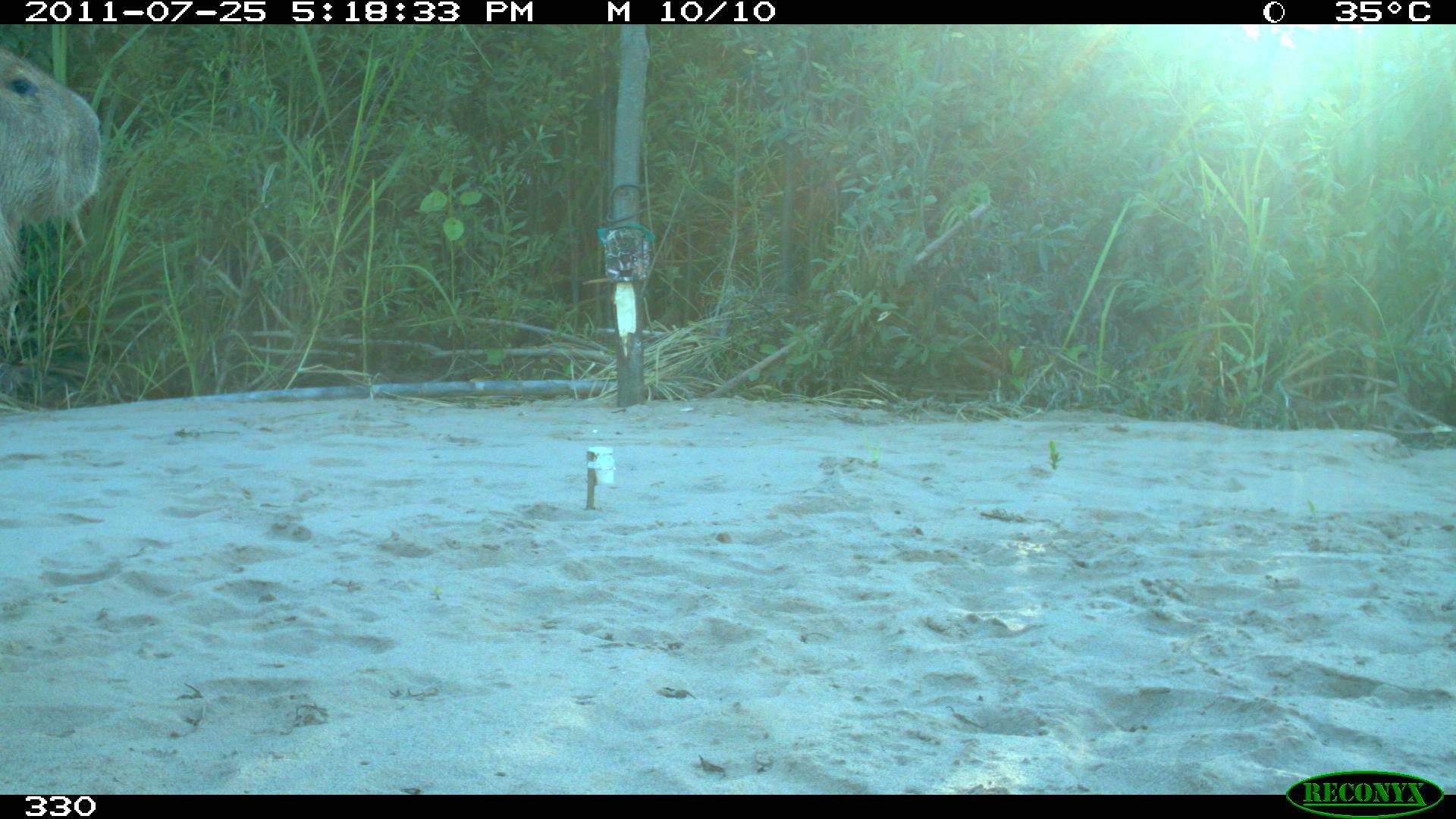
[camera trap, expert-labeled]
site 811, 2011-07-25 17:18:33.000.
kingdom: Animalia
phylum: Chordata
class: Mammalia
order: Rodentia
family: Caviidae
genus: Hydrochoerus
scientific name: Hydrochoerus hydrochaeris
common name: capybara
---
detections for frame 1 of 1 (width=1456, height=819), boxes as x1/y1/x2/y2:
hydrochoerus hydrochaeris: 0/43/102/332